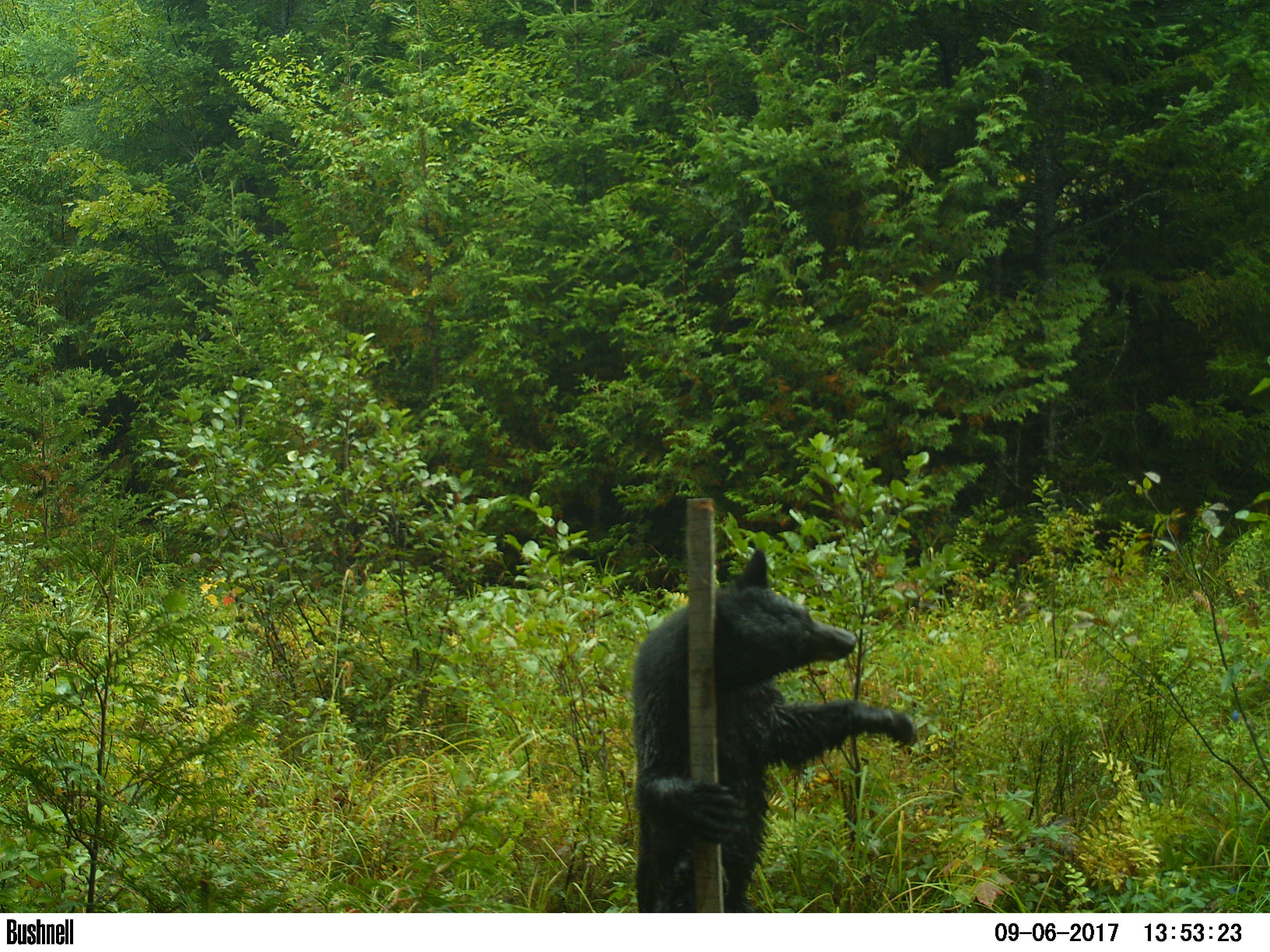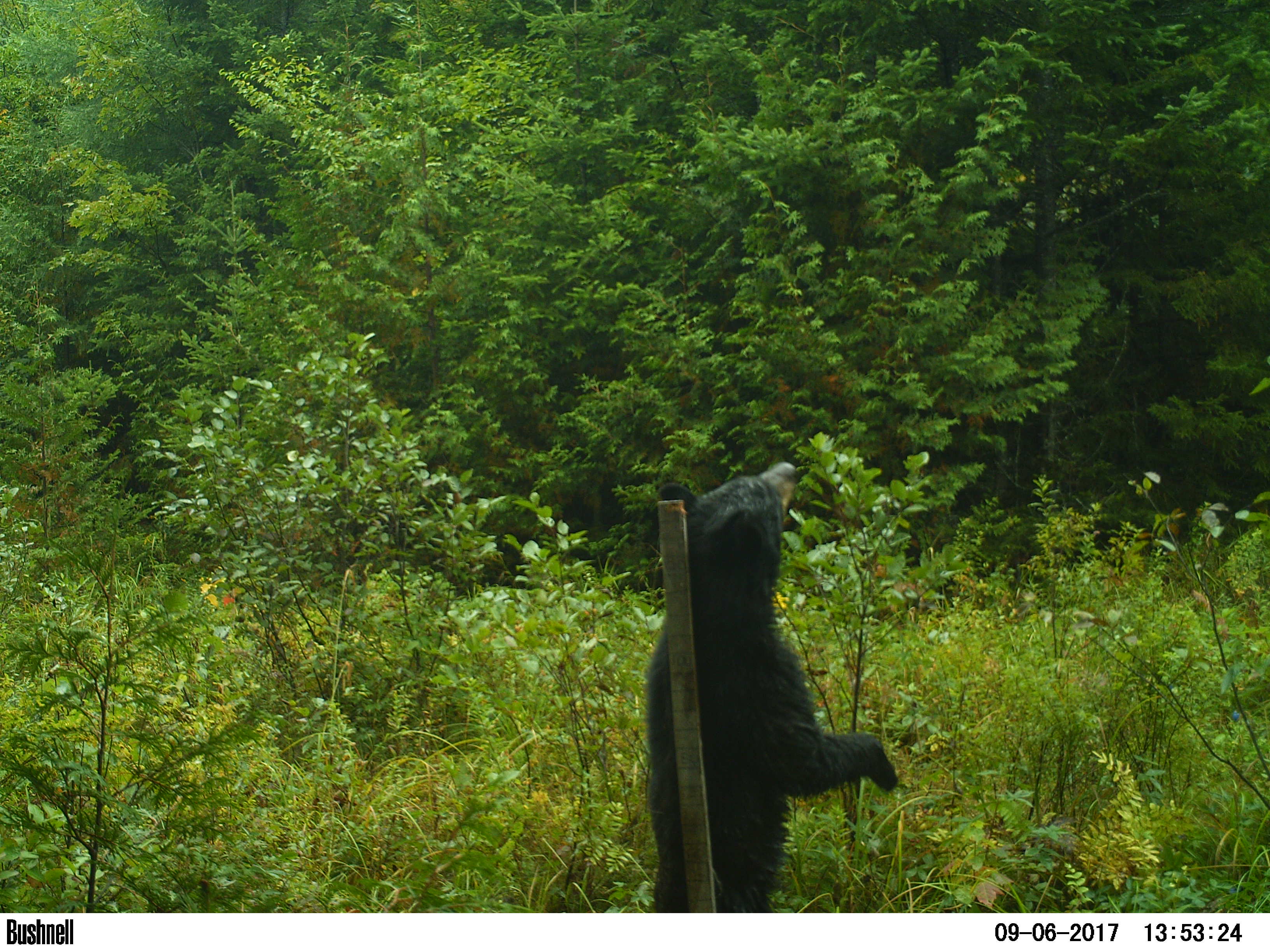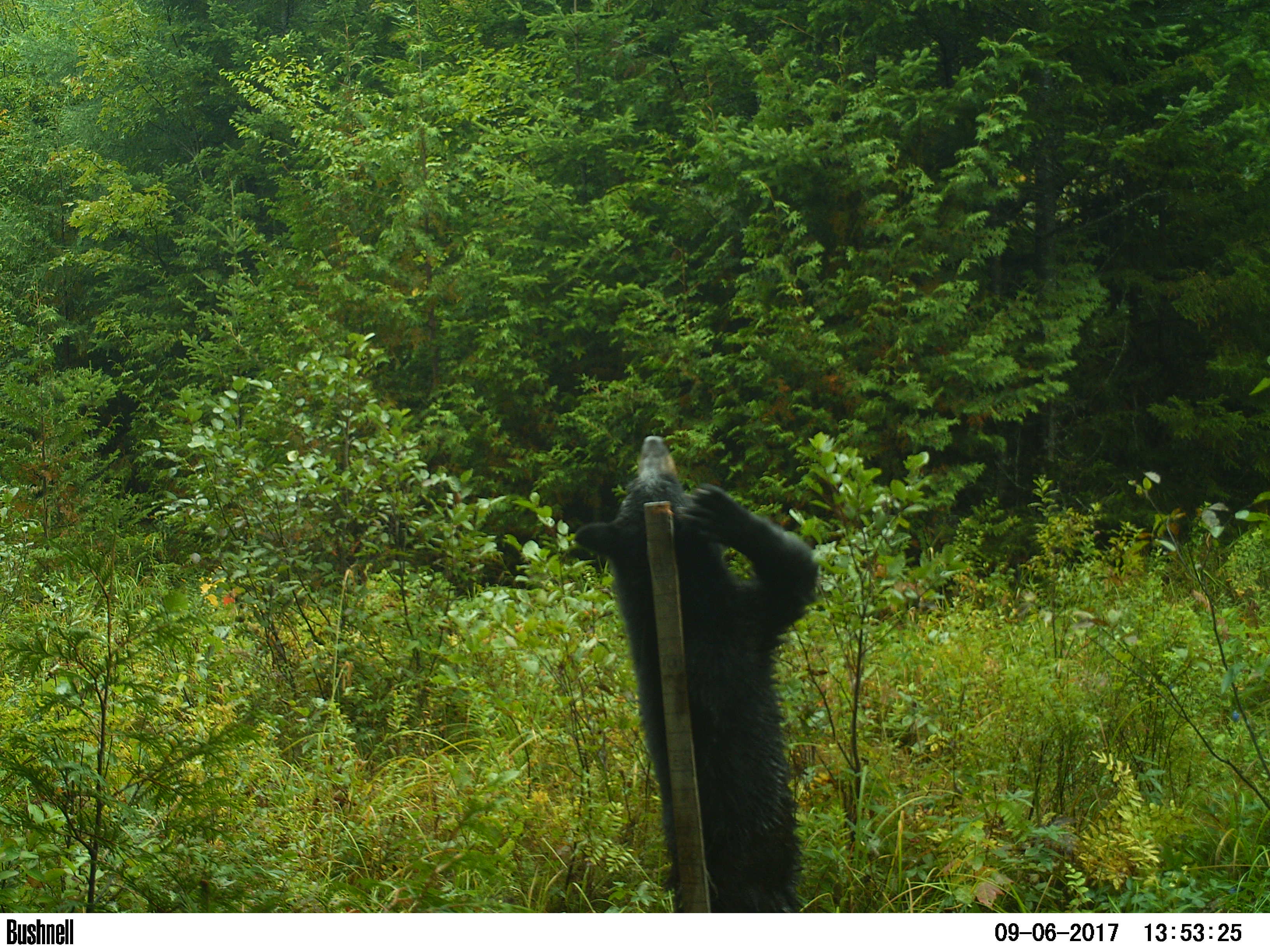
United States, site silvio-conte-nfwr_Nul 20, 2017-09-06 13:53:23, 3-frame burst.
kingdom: Animalia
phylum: Chordata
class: Mammalia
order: Carnivora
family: Ursidae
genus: Ursus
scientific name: Ursus americanus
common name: black bear